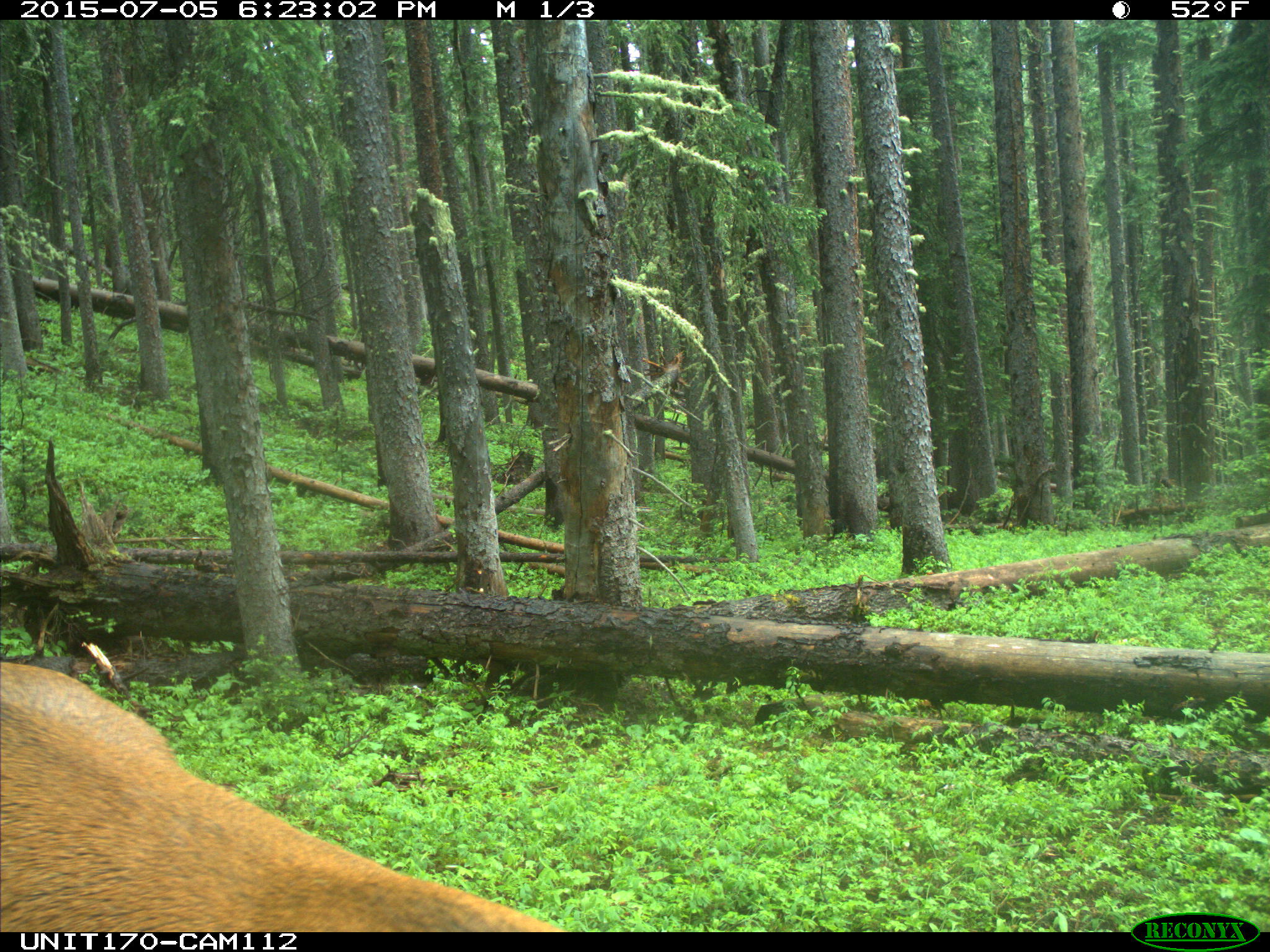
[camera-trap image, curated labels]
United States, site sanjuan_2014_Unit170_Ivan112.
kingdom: Animalia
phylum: Chordata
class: Mammalia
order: Artiodactyla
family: Cervidae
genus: Cervus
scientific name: Cervus elaphus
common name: red deer